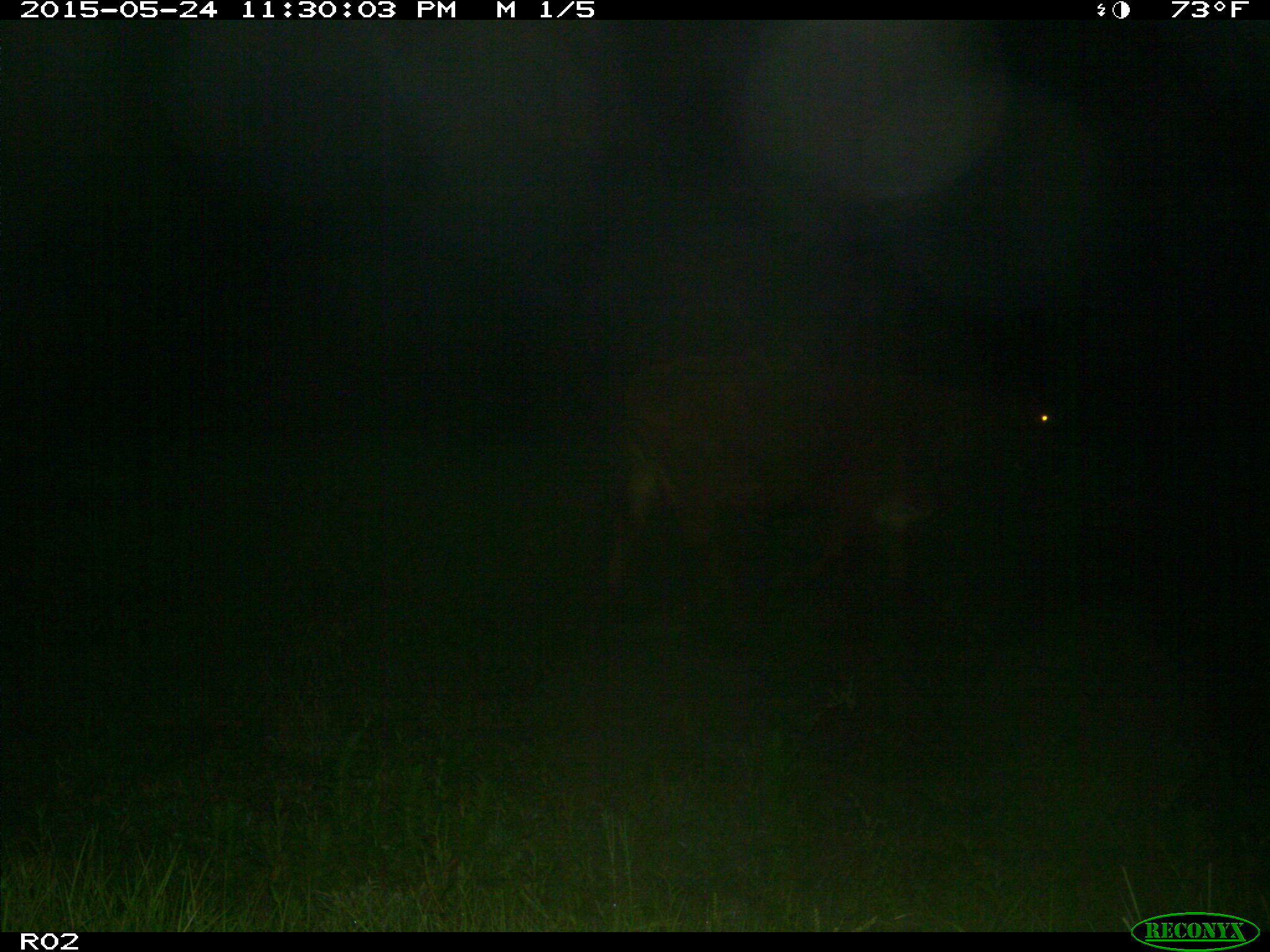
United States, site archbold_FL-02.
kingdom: Animalia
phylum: Chordata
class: Mammalia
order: Artiodactyla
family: Bovidae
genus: Bos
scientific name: Bos taurus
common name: domestic cow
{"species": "Bos taurus (domestic cow)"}